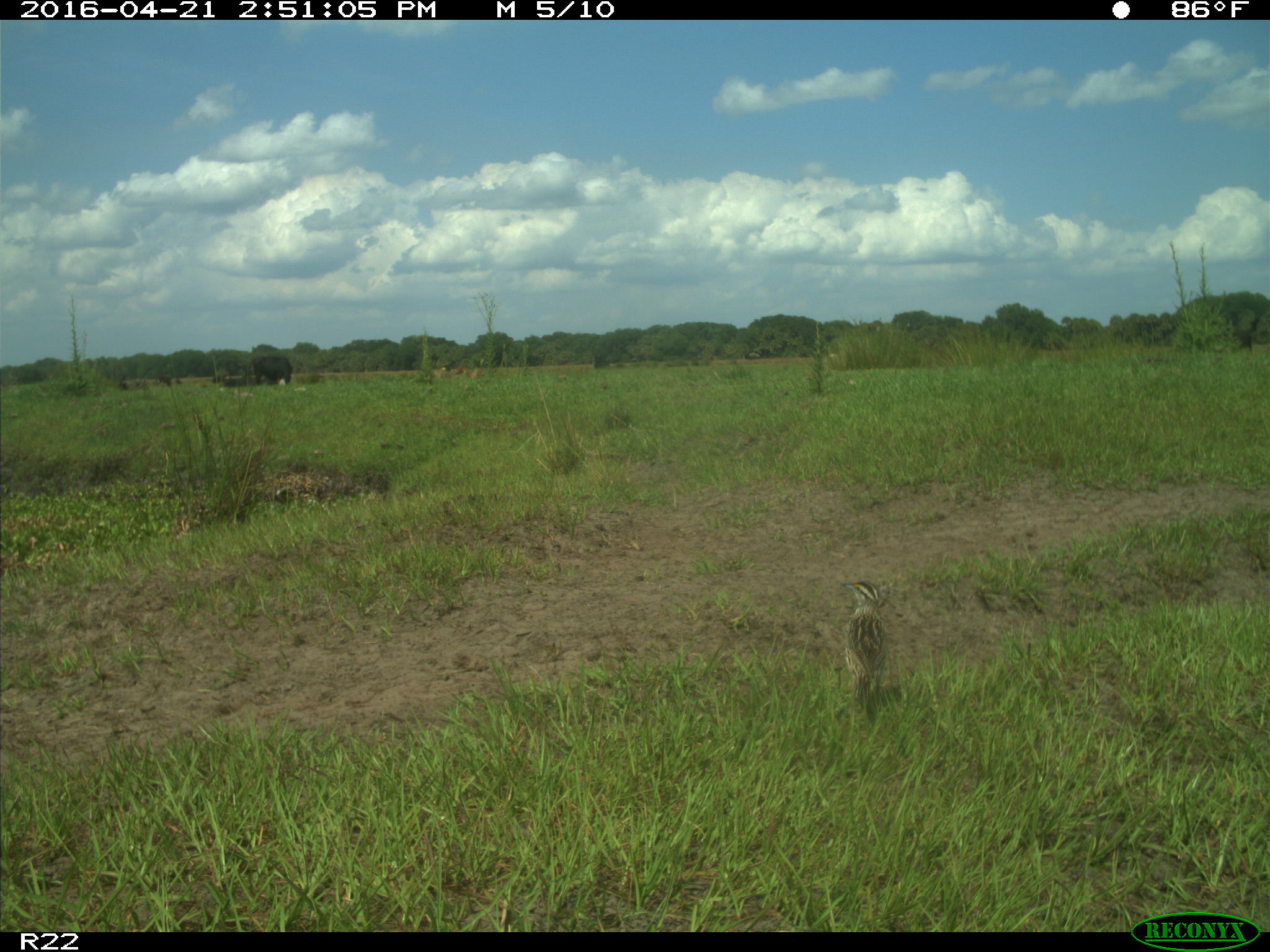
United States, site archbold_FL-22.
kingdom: Animalia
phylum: Chordata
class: Mammalia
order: Artiodactyla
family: Bovidae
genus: Bos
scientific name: Bos taurus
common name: domestic cow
Bos taurus (domestic cow).